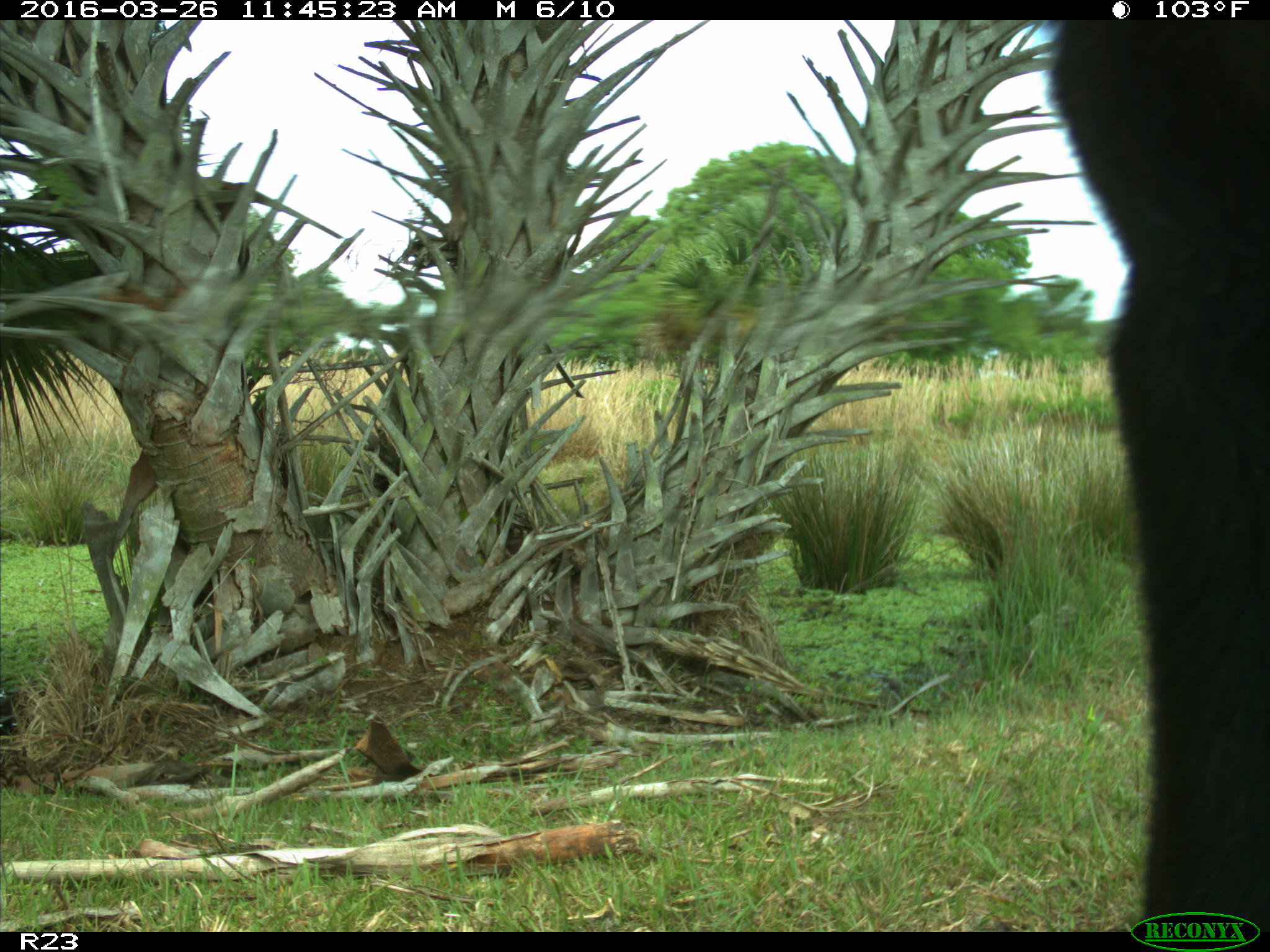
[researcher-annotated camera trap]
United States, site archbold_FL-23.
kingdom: Animalia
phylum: Chordata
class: Mammalia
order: Artiodactyla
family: Bovidae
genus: Bos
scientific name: Bos taurus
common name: domestic cow